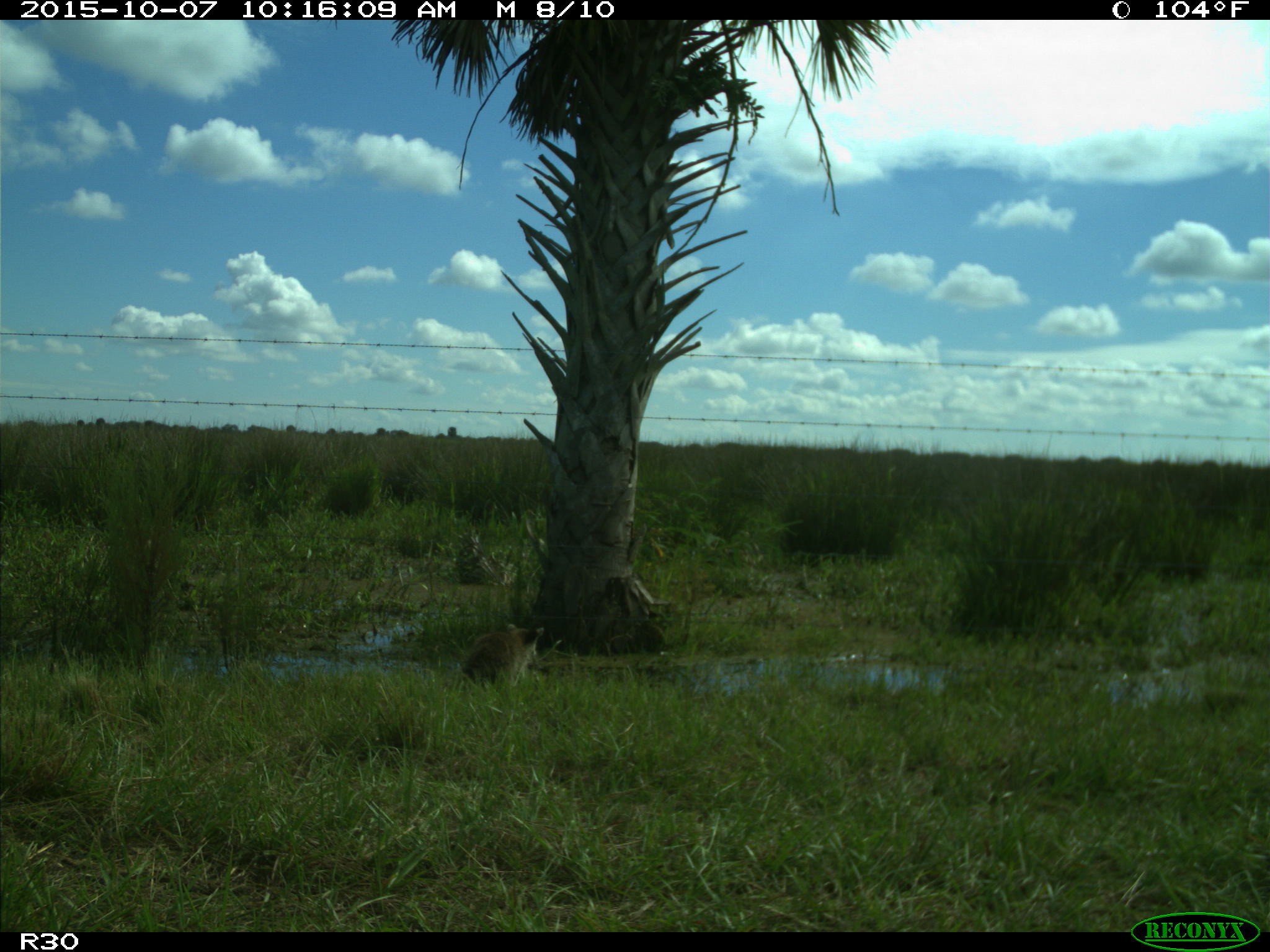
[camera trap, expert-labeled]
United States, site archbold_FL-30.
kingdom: Animalia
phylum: Chordata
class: Mammalia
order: Carnivora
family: Procyonidae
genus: Procyon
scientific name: Procyon lotor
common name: common raccoon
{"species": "Procyon lotor (common raccoon)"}